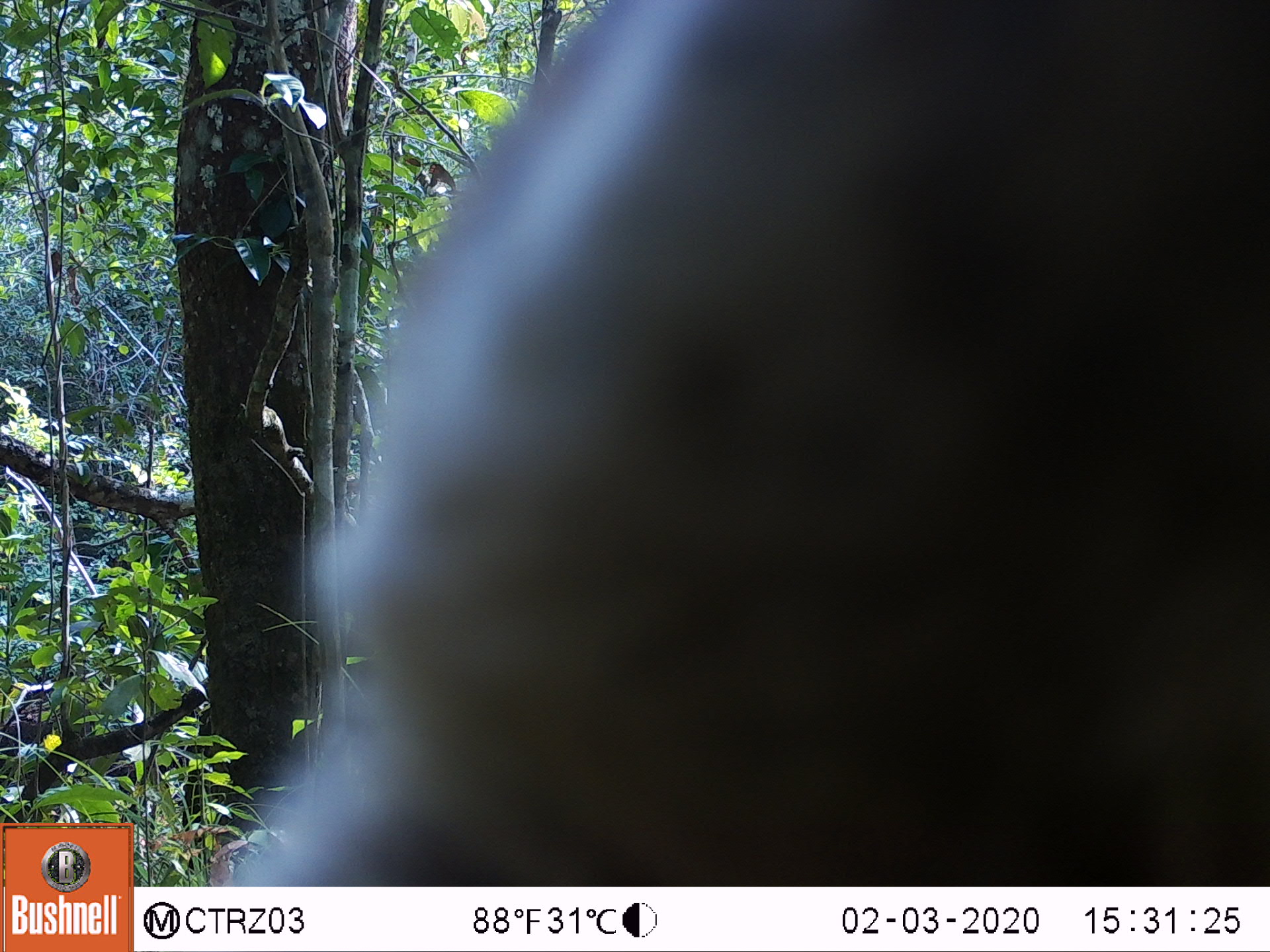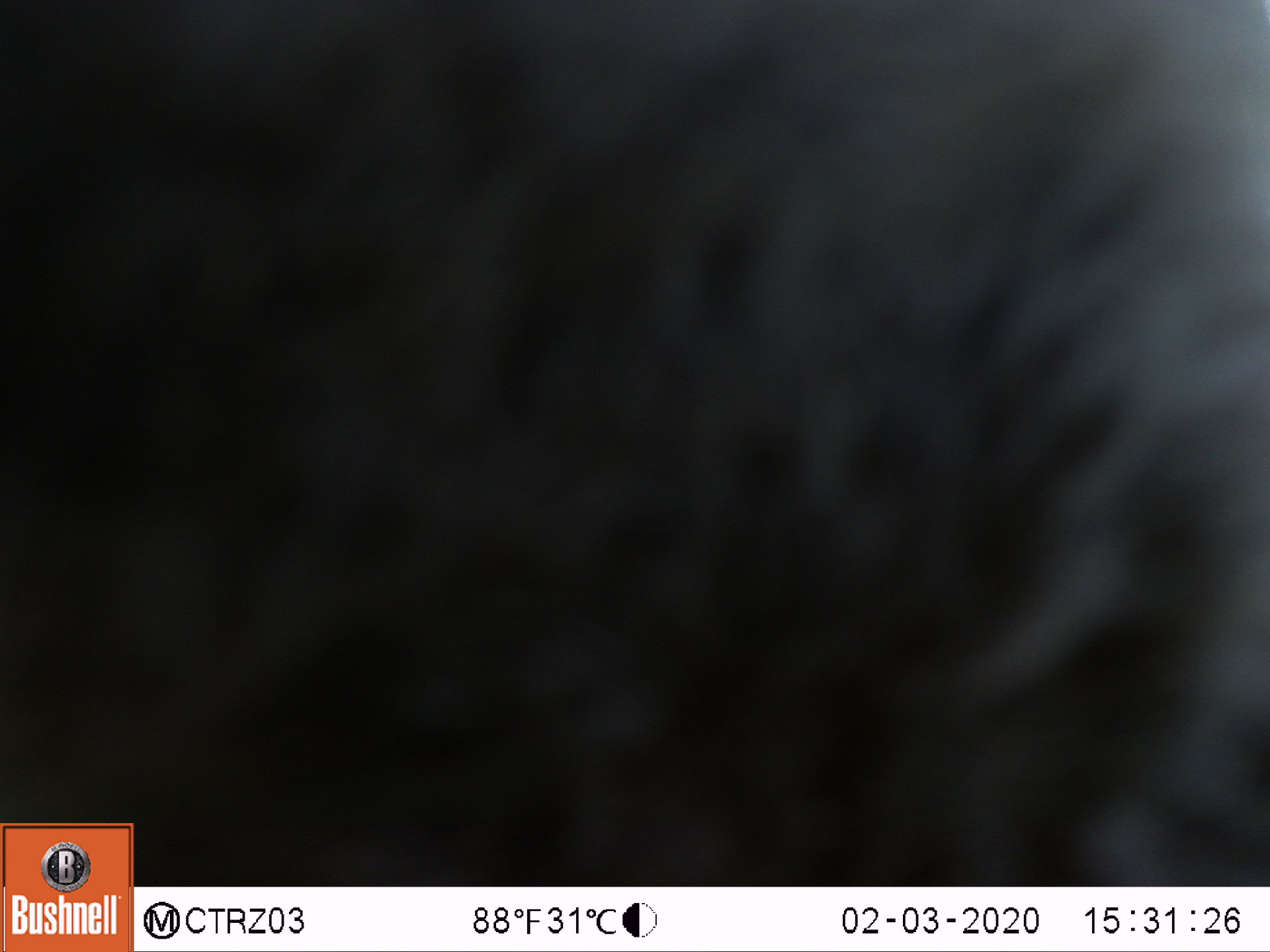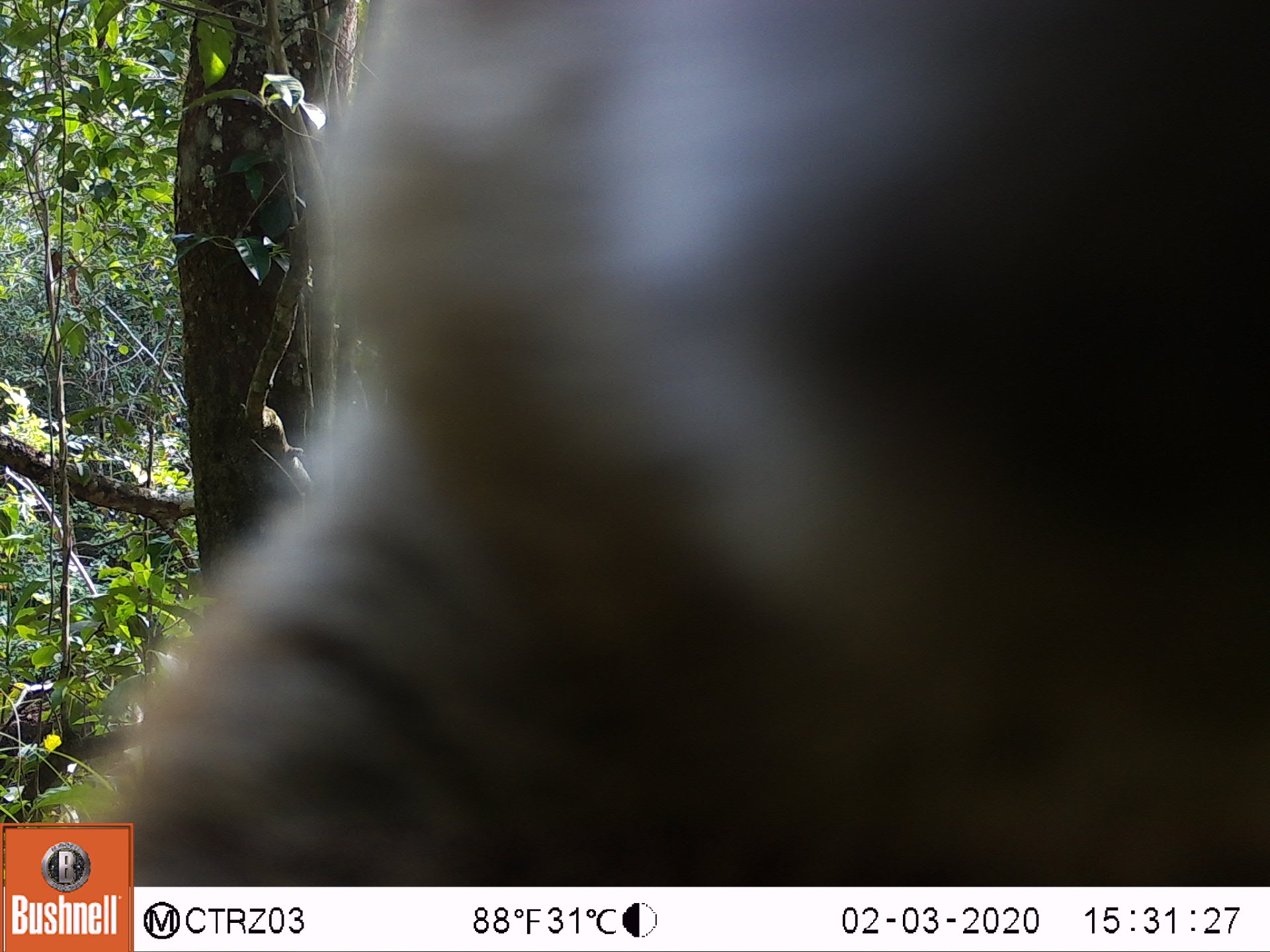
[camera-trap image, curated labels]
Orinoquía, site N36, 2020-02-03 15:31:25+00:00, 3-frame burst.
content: unidentified animal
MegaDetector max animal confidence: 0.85